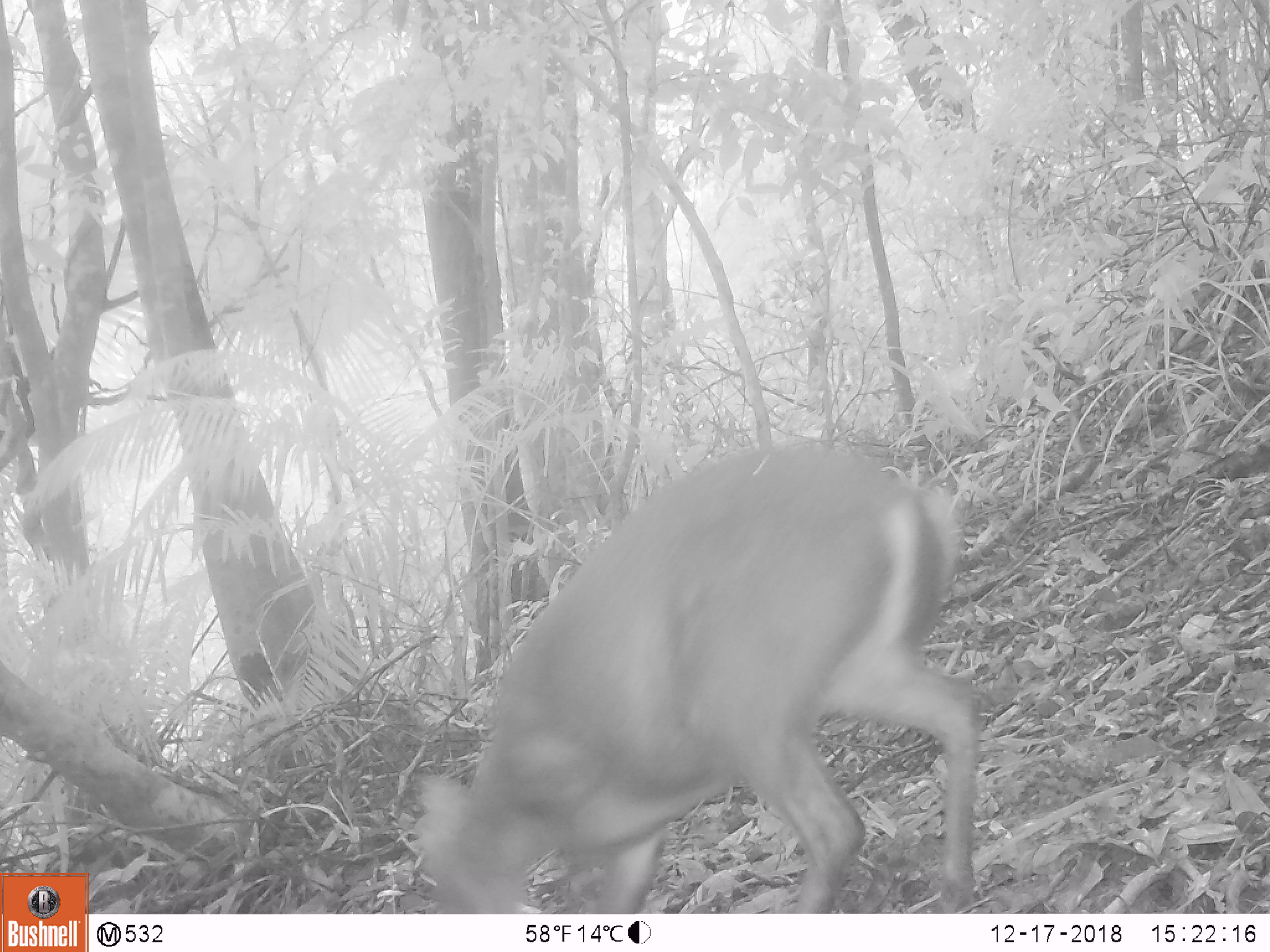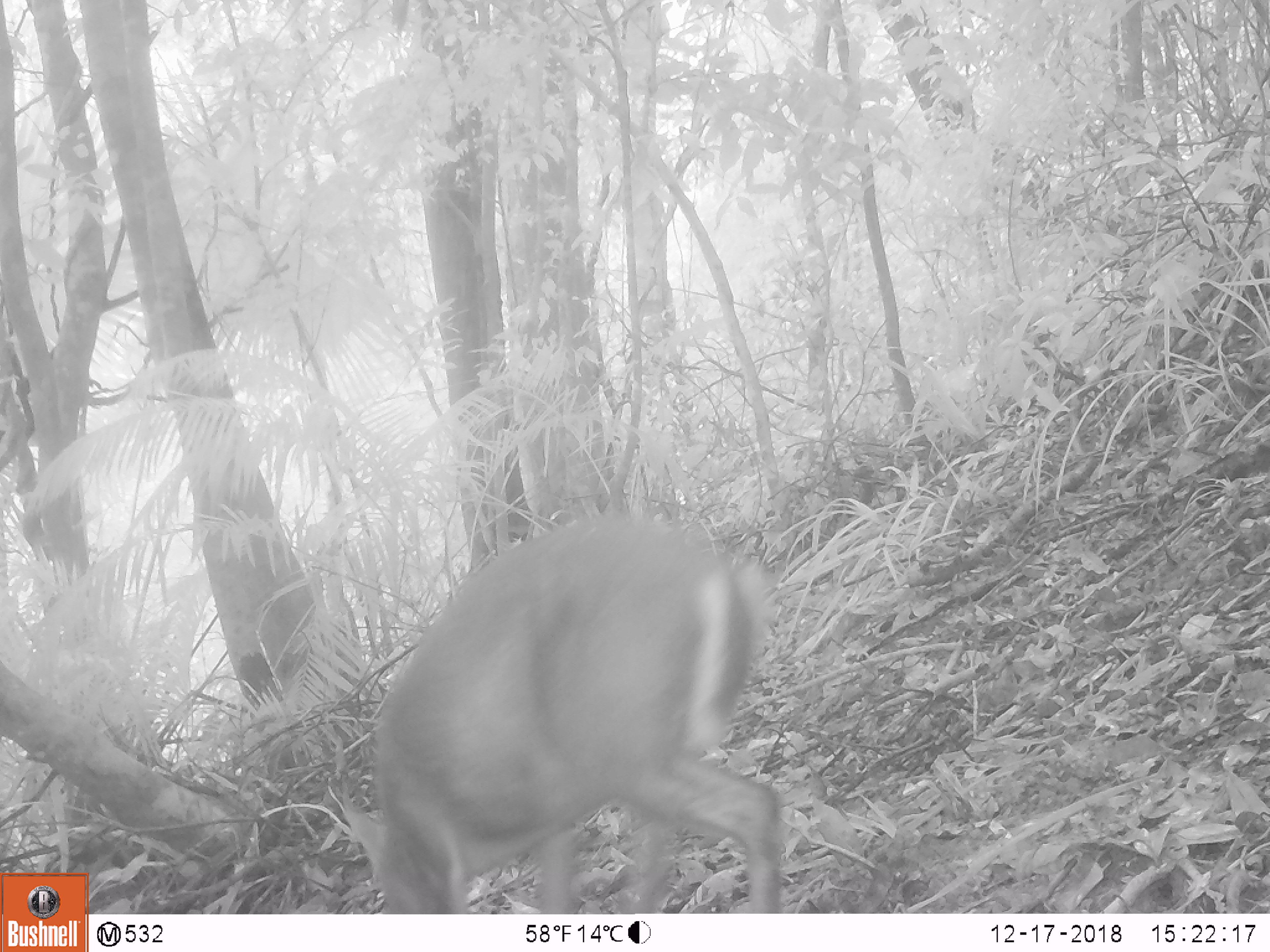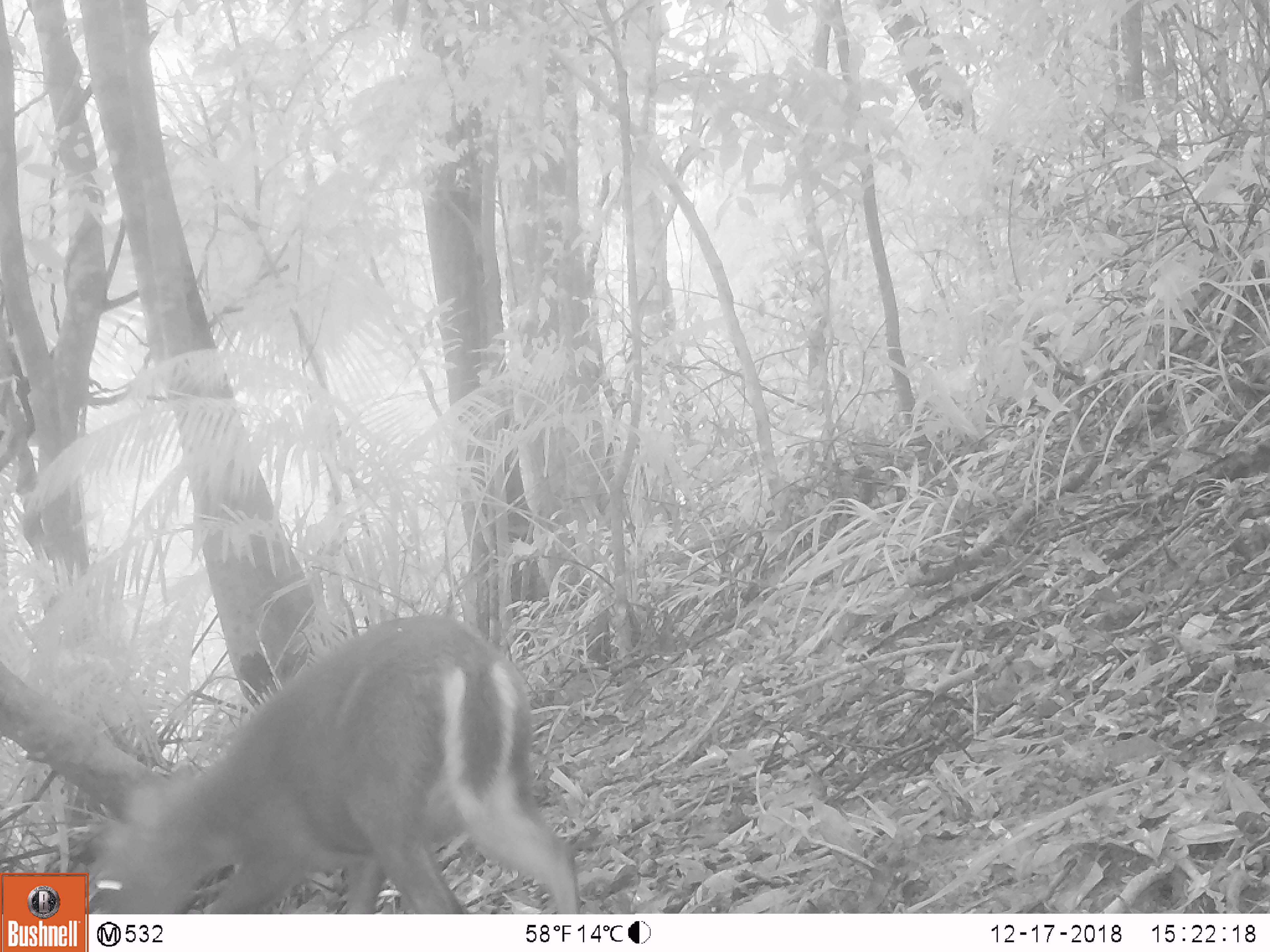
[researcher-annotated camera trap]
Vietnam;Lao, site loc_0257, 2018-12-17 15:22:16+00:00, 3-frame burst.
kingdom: Animalia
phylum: Chordata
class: Mammalia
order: Artiodactyla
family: Cervidae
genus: Muntiacus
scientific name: Muntiacus rooseveltorum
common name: roosevelt's muntjac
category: roosevelts muntjac group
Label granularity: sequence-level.